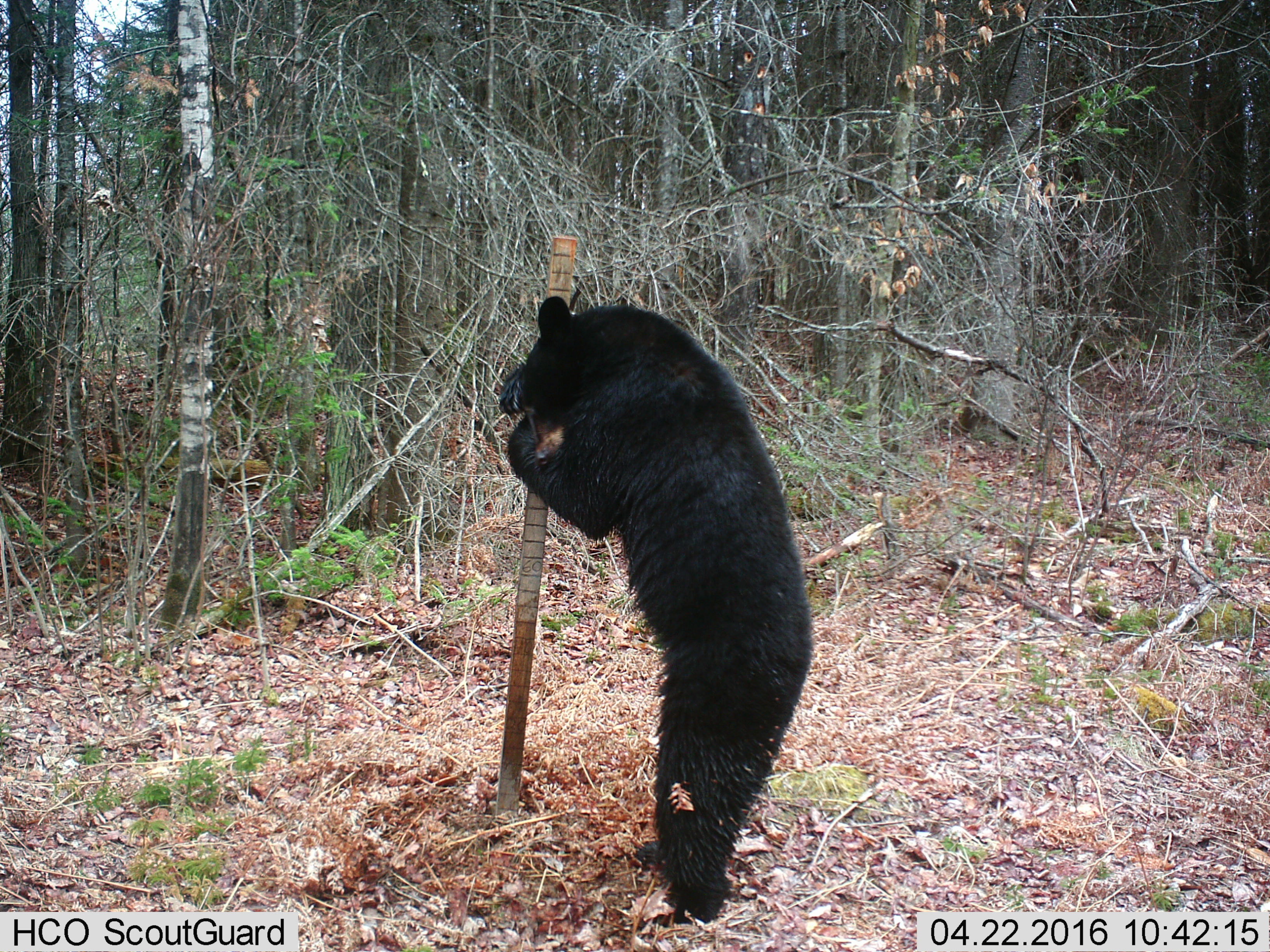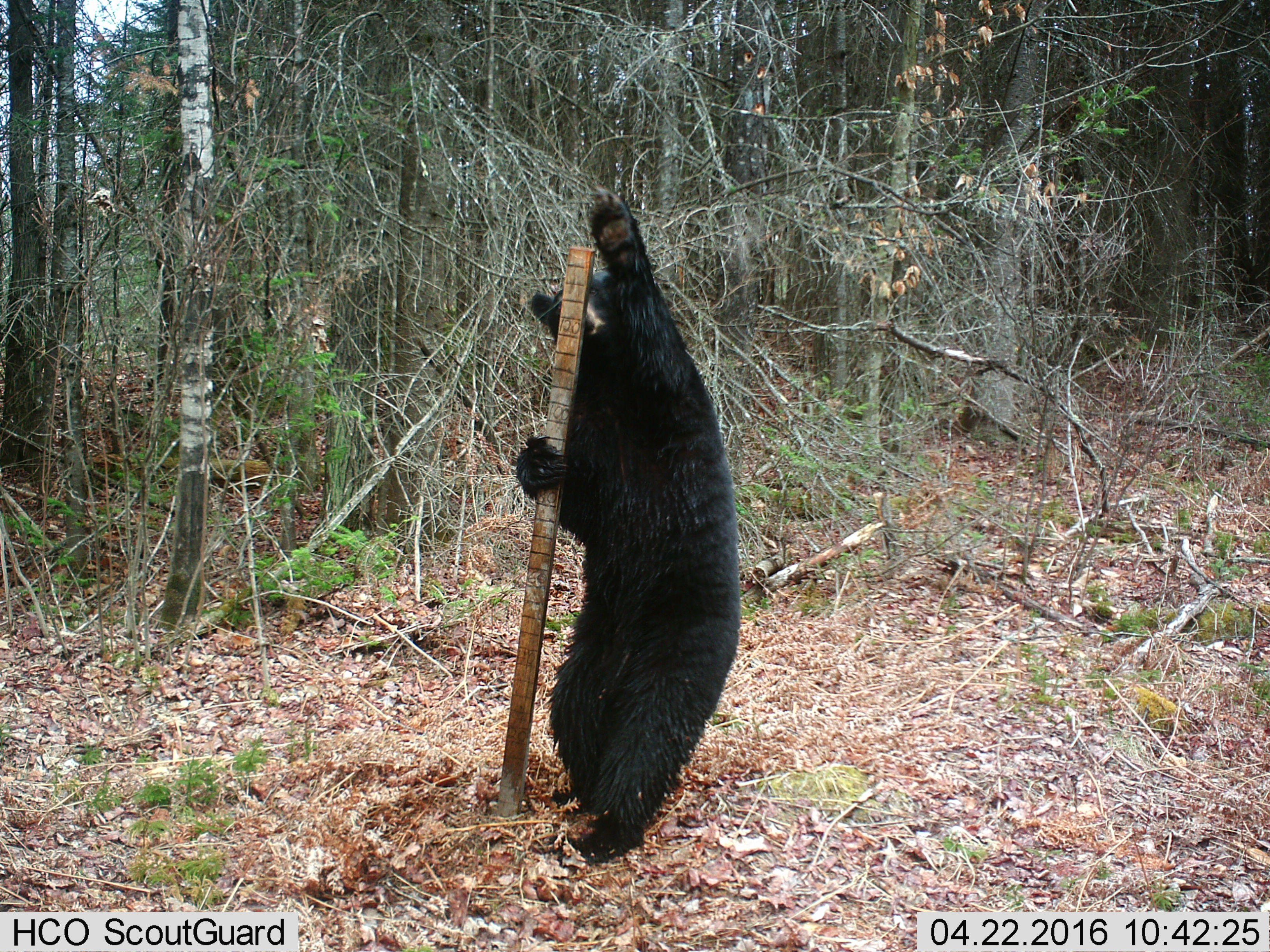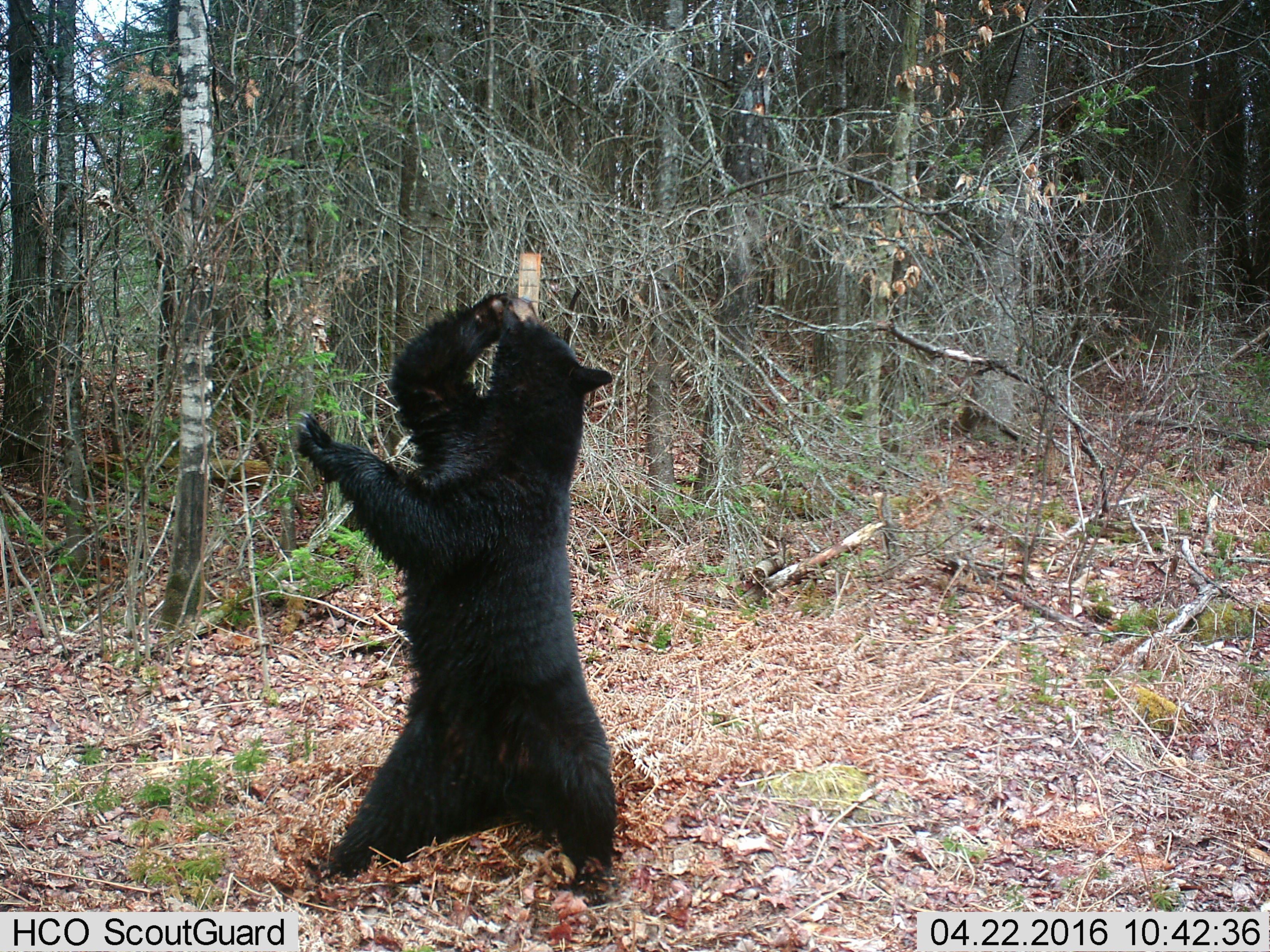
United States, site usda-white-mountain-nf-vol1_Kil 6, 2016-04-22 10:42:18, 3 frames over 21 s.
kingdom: Animalia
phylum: Chordata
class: Mammalia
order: Carnivora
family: Ursidae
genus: Ursus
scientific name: Ursus americanus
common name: black bear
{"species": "black bear (Ursus americanus)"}